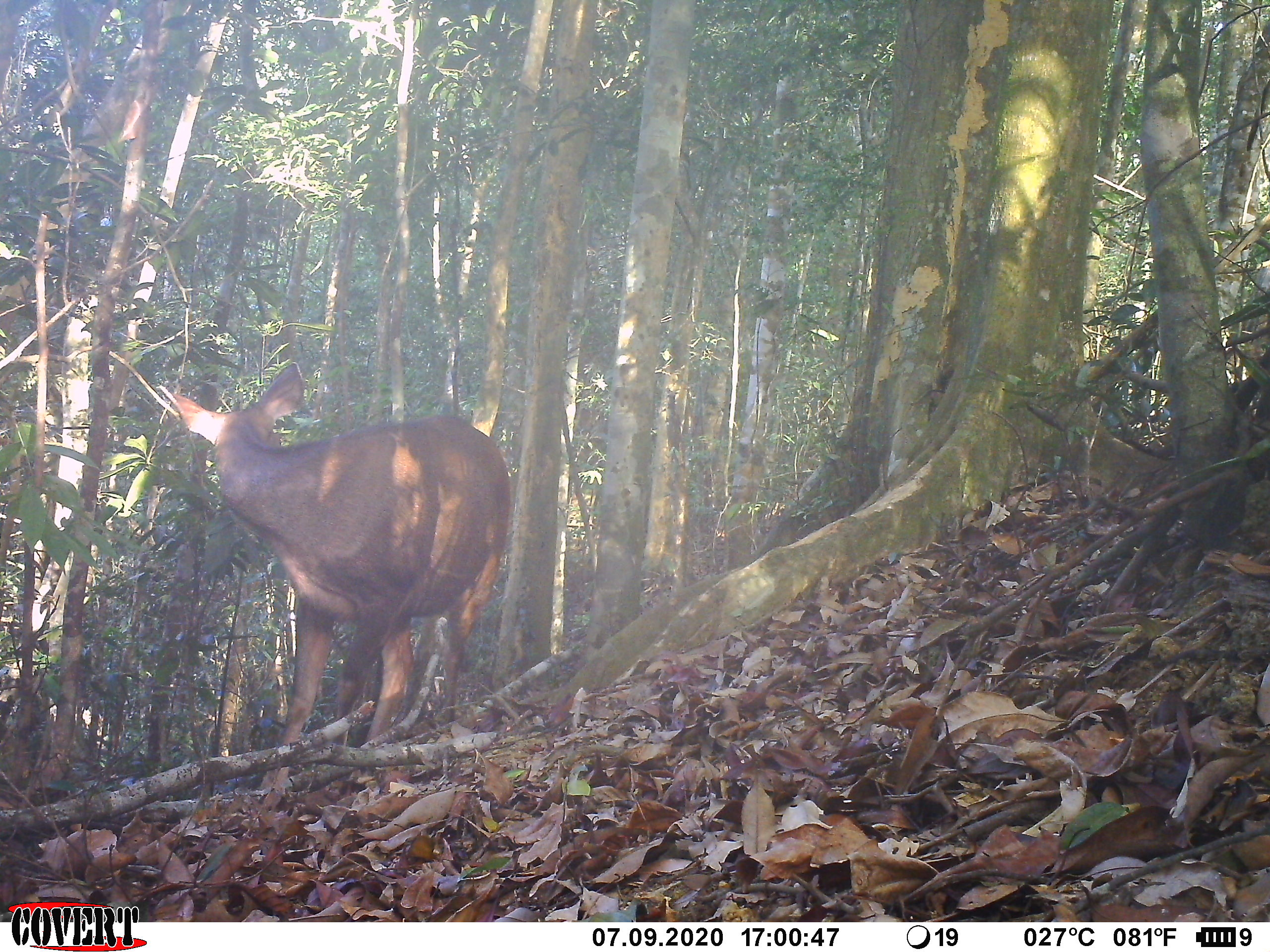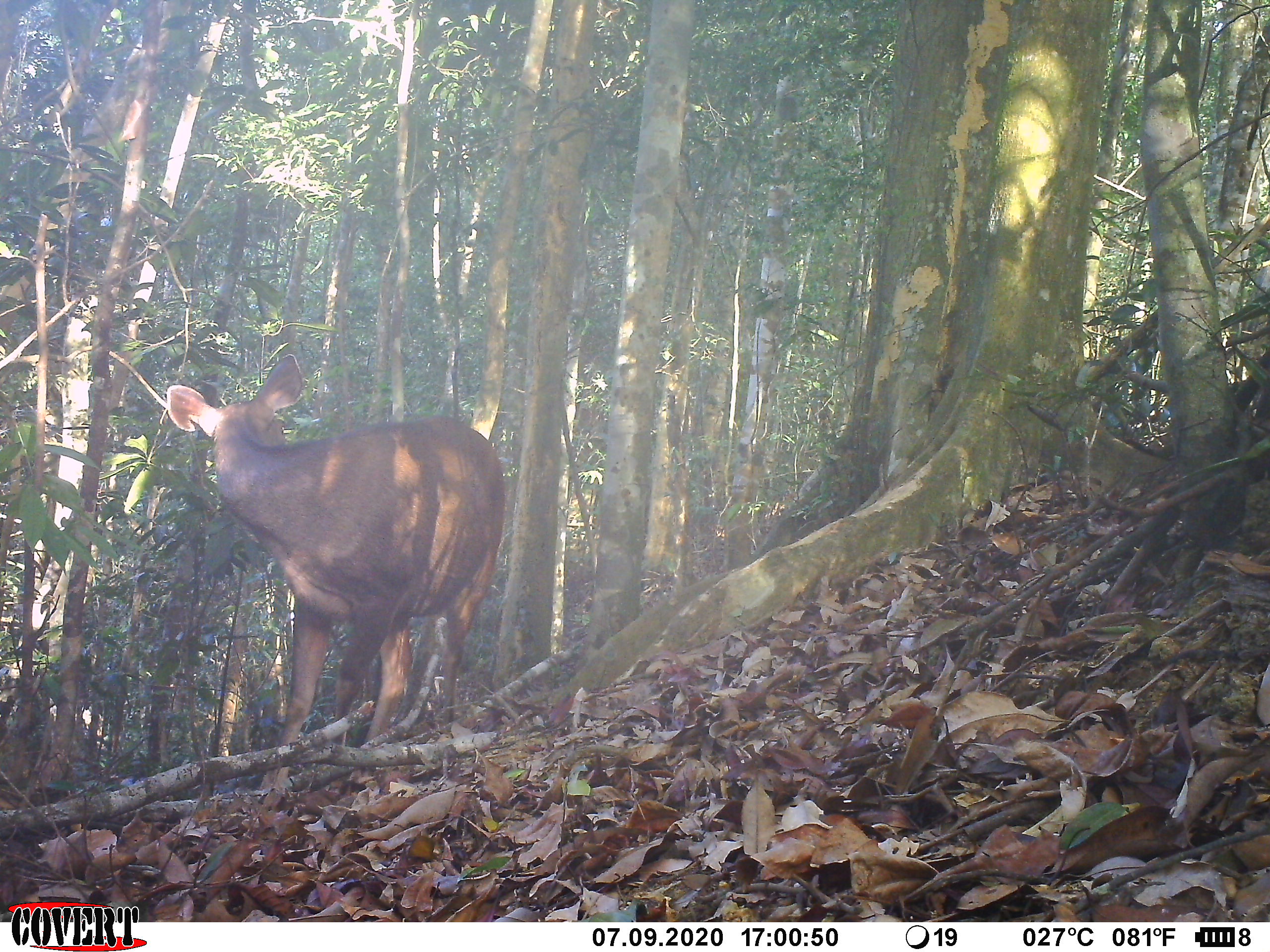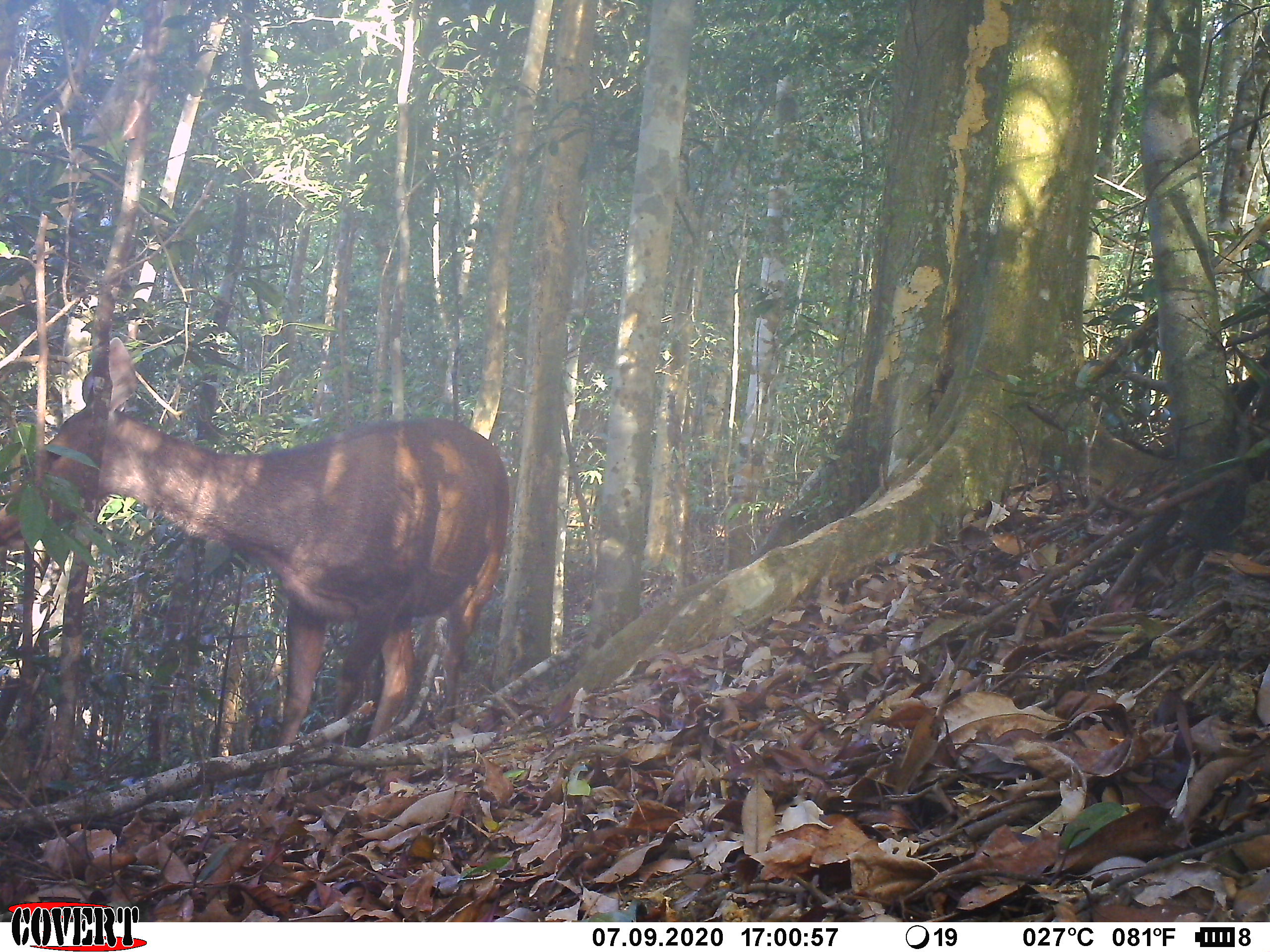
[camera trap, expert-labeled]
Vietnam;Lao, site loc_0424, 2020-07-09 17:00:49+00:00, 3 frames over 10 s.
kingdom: Animalia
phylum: Chordata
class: Mammalia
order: Artiodactyla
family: Cervidae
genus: Rusa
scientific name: Rusa unicolor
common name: sambar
Sambar (Rusa unicolor). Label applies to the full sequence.